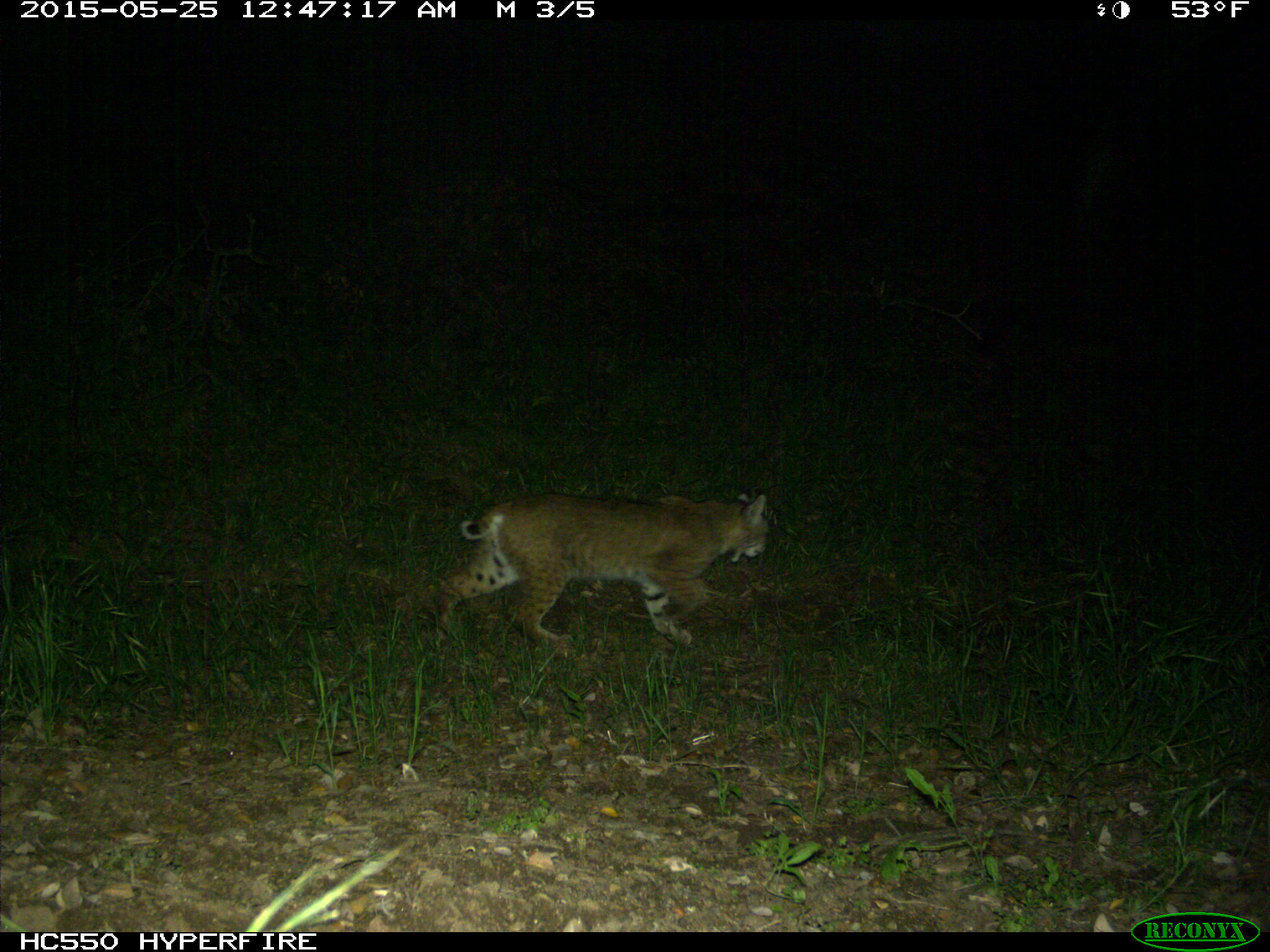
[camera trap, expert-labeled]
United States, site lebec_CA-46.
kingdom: Animalia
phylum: Chordata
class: Mammalia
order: Carnivora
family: Felidae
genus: Lynx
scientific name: Lynx rufus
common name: bobcat